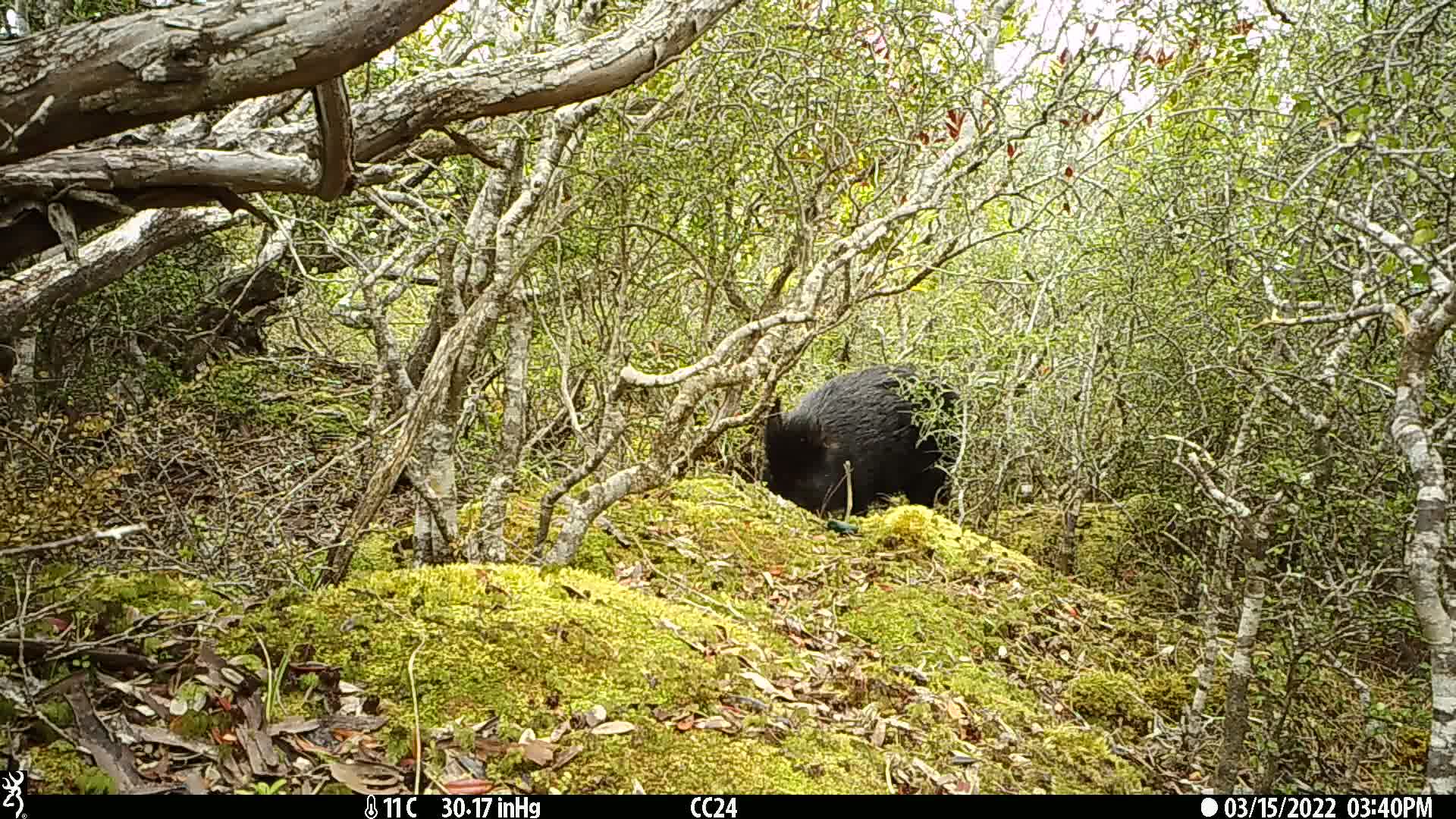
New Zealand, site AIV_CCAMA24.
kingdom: Animalia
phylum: Chordata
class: Mammalia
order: Artiodactyla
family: Suidae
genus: Sus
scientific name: Sus scrofa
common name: pig